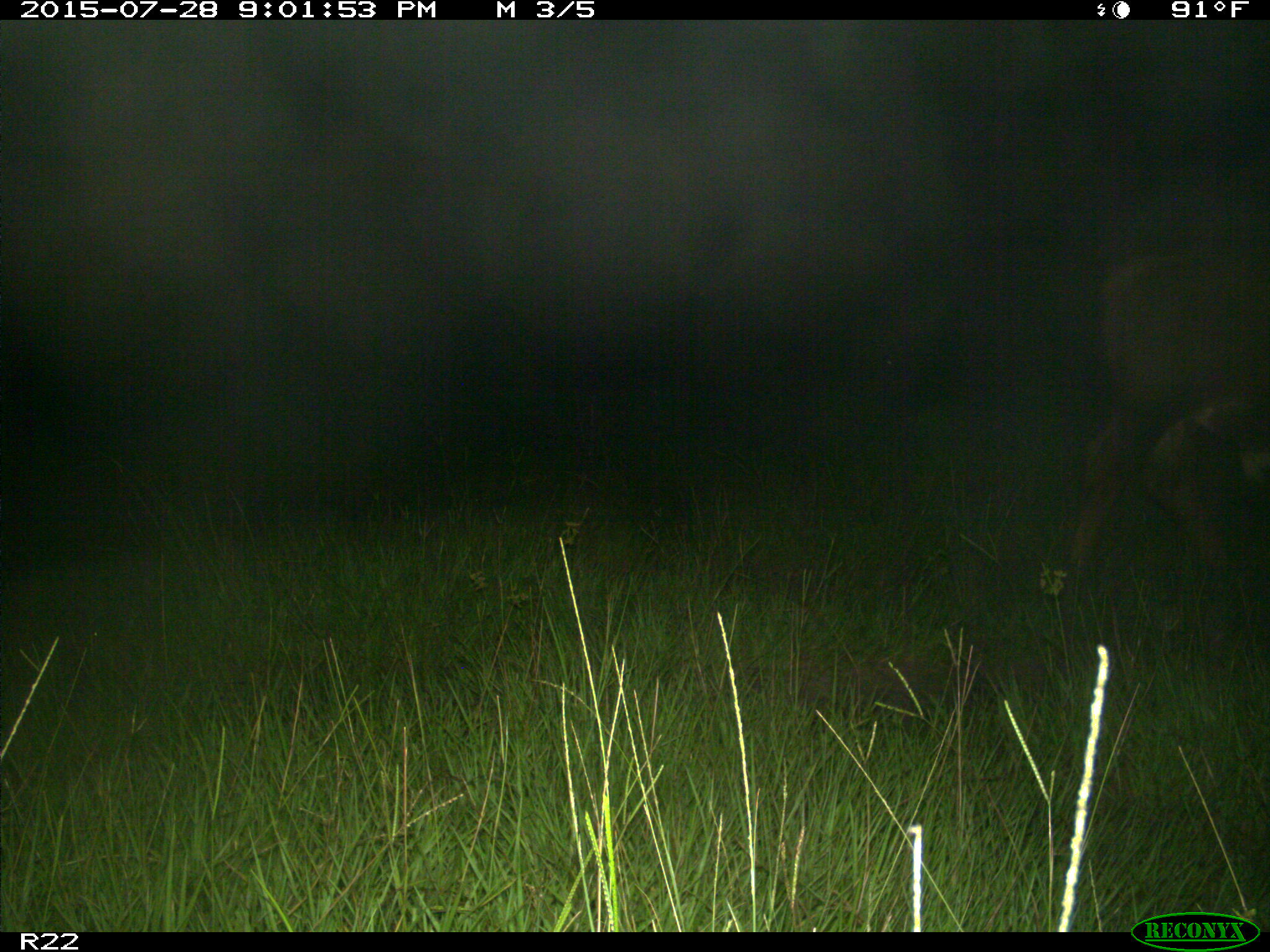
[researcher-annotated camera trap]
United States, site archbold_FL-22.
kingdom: Animalia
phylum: Chordata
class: Mammalia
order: Artiodactyla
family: Bovidae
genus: Bos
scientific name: Bos taurus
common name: domestic cow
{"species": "Bos taurus (domestic cow)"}